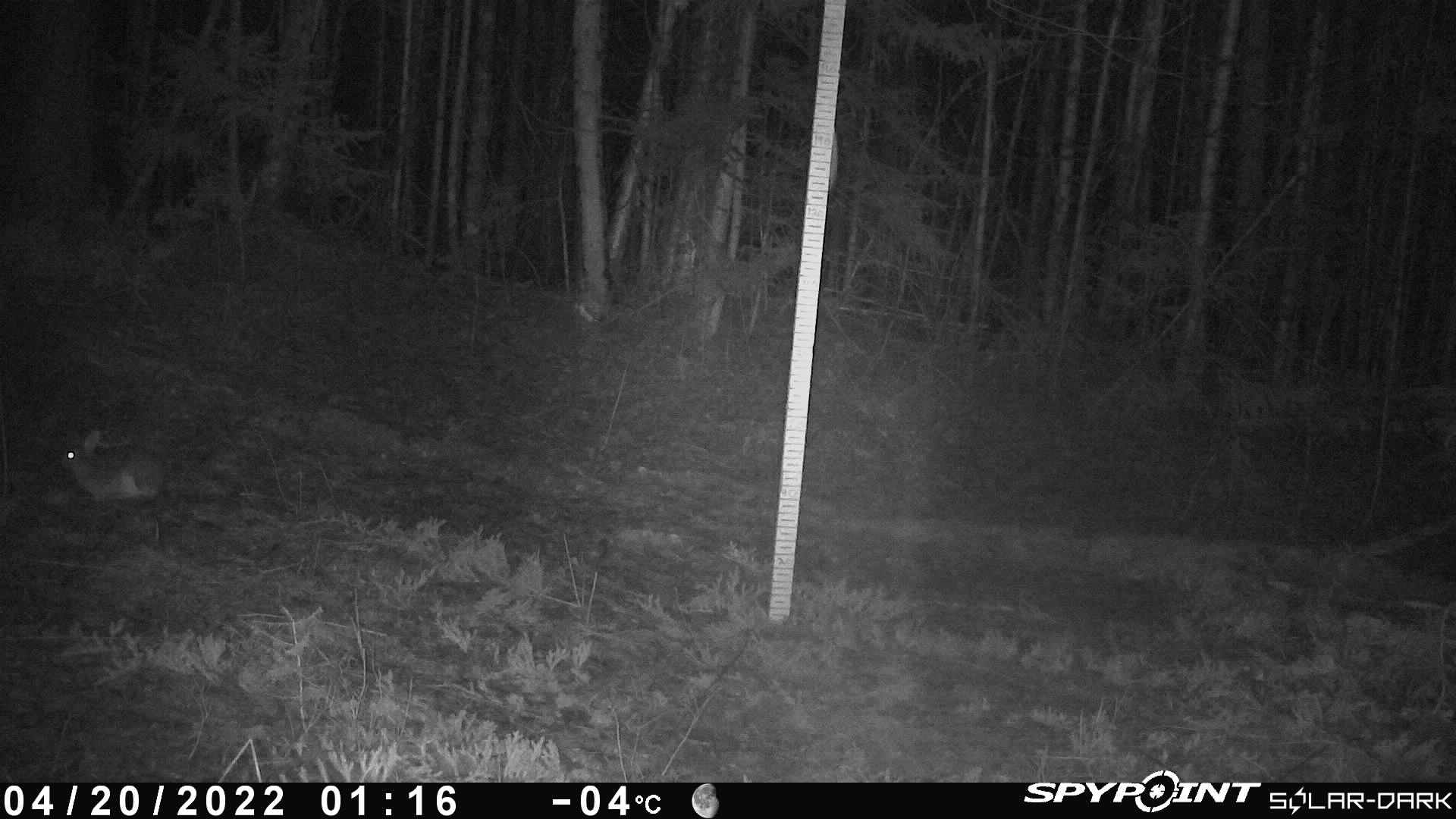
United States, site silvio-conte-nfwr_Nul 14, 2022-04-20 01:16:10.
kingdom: Animalia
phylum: Chordata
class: Mammalia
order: Lagomorpha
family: Leporidae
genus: Lepus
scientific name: Lepus americanus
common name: snowshoe hare